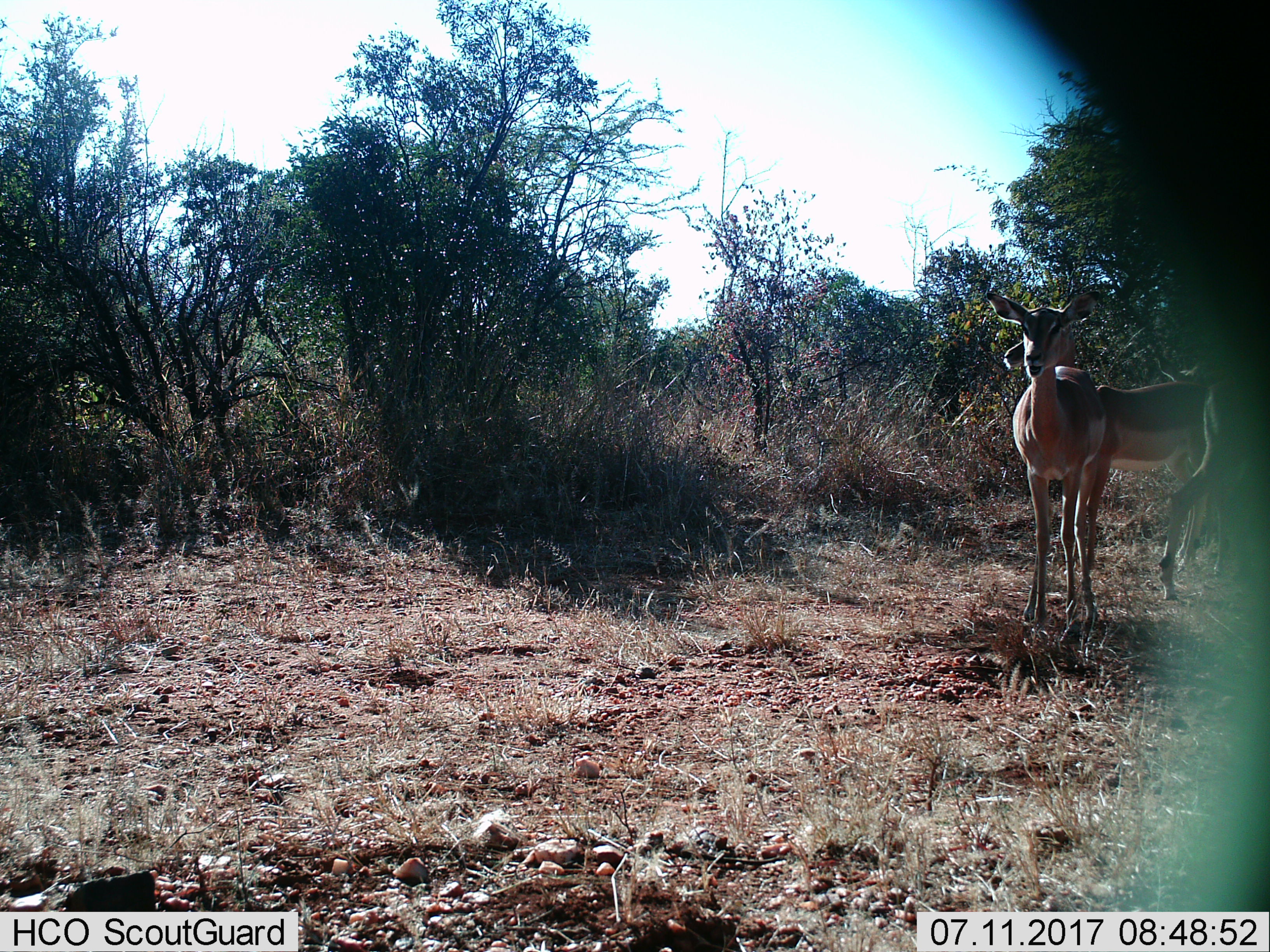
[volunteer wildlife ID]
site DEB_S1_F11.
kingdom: Animalia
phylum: Chordata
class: Mammalia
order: Artiodactyla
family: Bovidae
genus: Aepyceros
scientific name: Aepyceros melampus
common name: impala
Impala (Aepyceros melampus), count 3. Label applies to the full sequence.